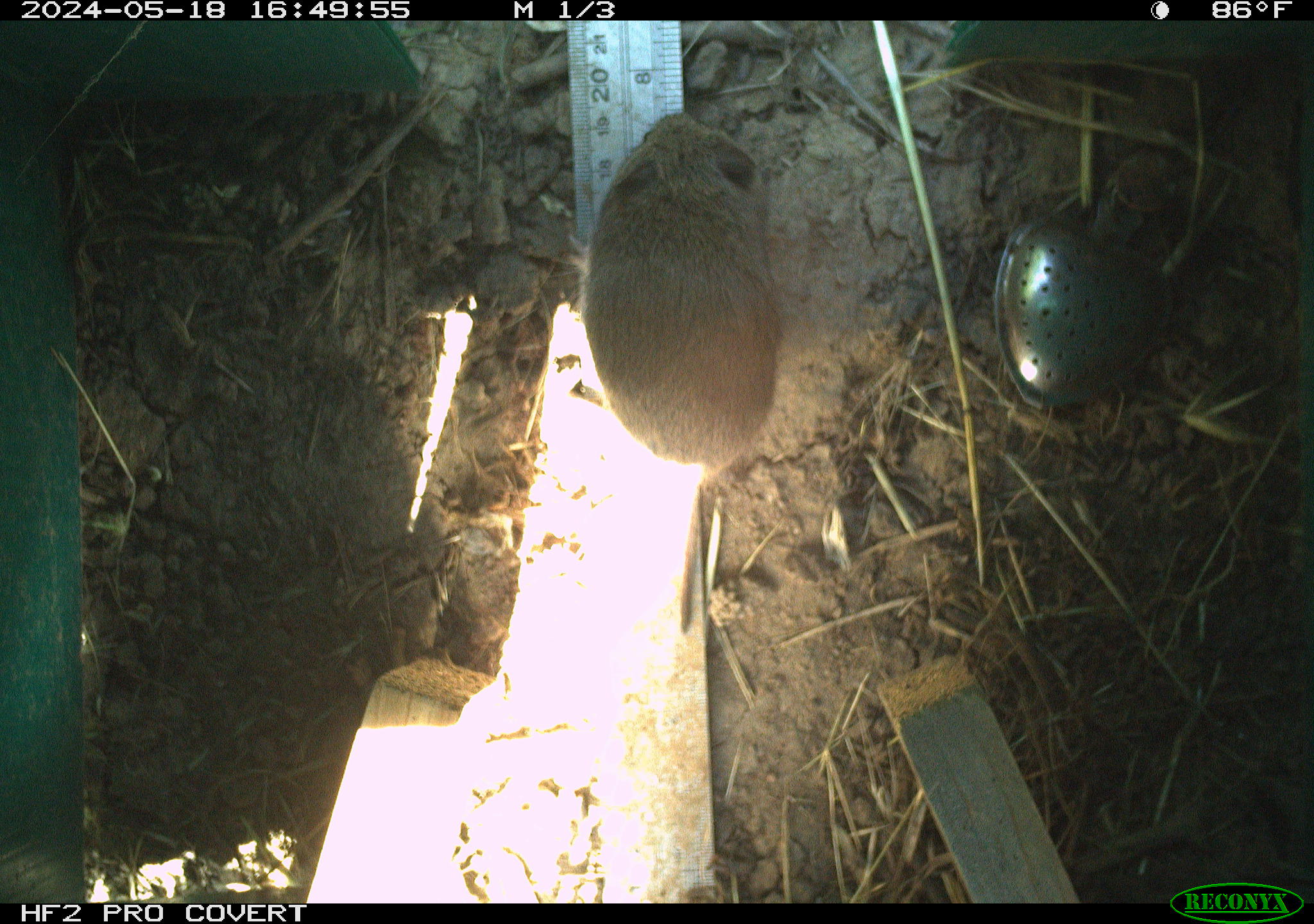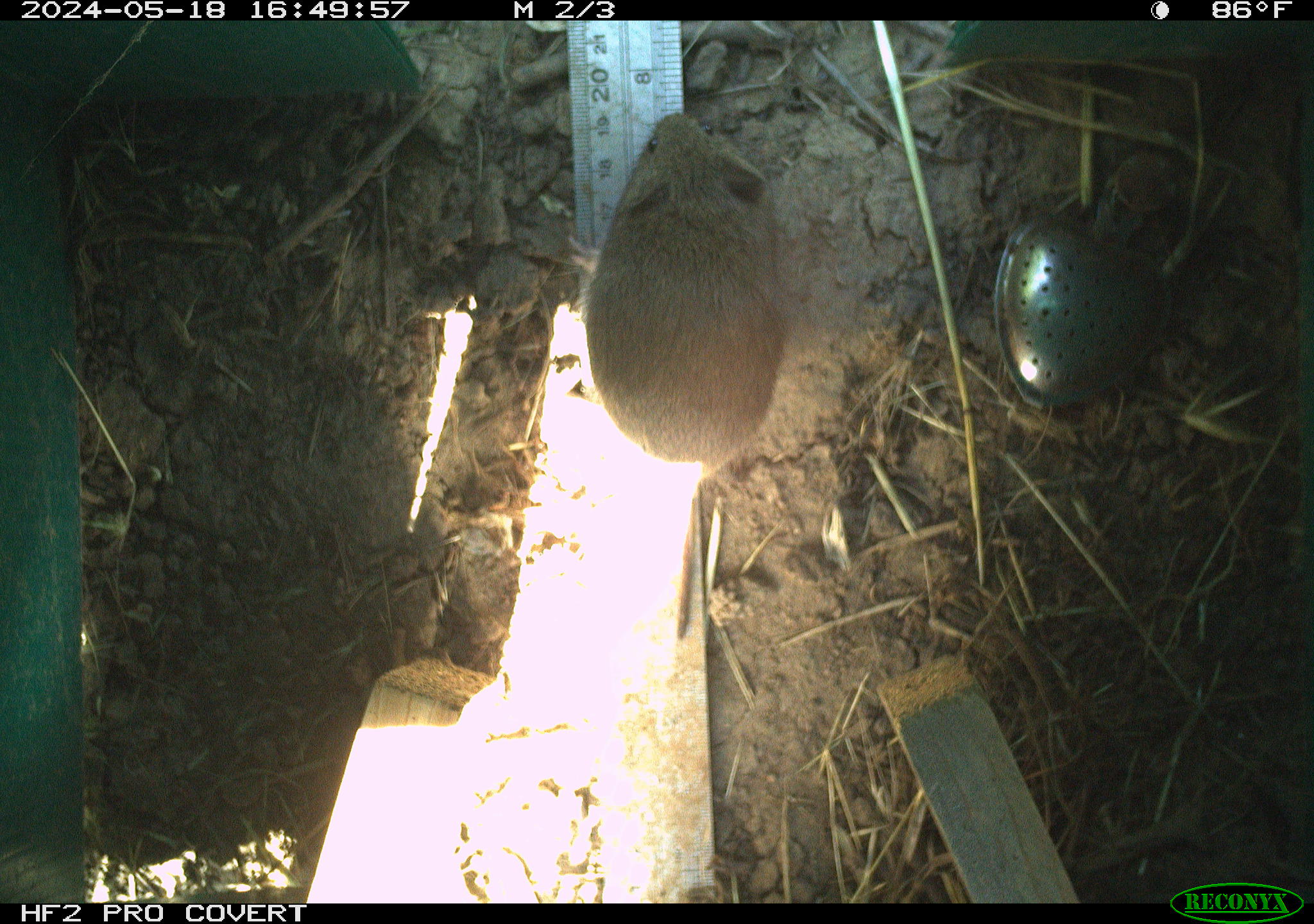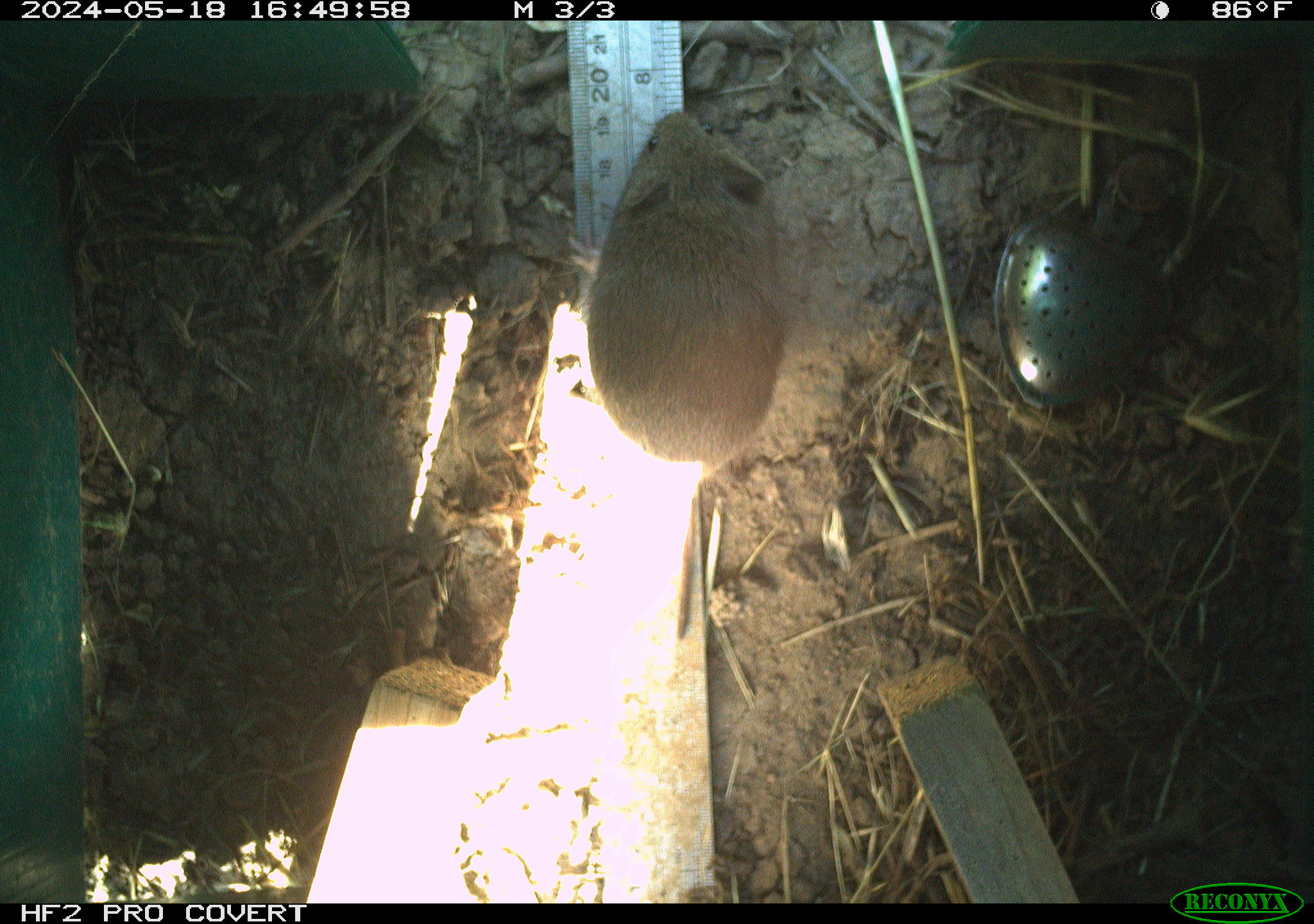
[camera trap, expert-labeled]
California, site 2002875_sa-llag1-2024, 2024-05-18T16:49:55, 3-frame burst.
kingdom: Animalia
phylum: Chordata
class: Mammalia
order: Rodentia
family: Cricetidae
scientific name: Arvicolinae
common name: voles, lemmings, and muskrats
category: arvicolinae subfamily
Arvicolinae subfamily (voles, lemmings, and muskrats) (Arvicolinae).